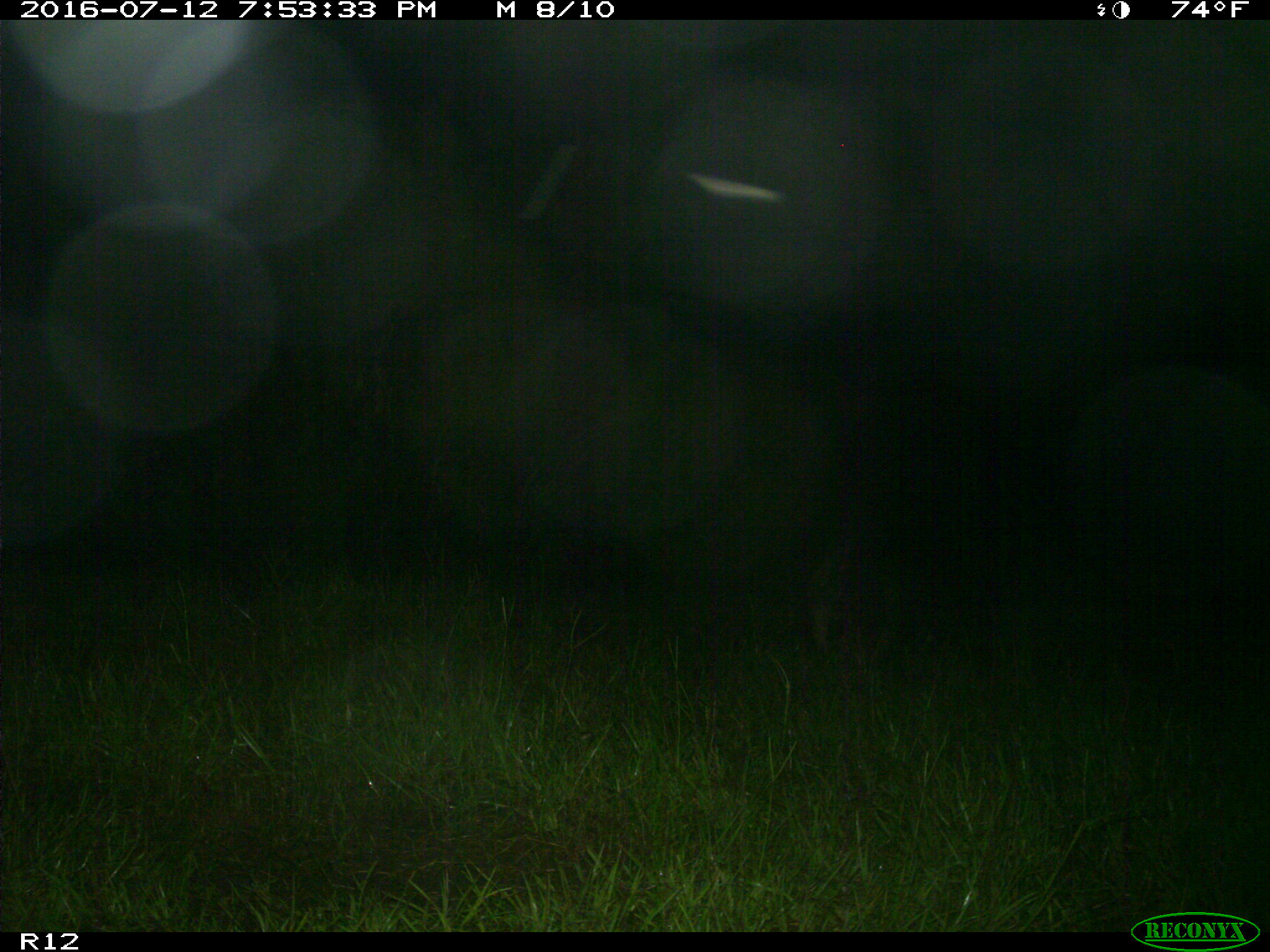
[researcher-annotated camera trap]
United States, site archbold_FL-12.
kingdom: Animalia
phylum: Chordata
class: Mammalia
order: Artiodactyla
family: Suidae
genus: Sus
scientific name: Sus scrofa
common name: wild boar